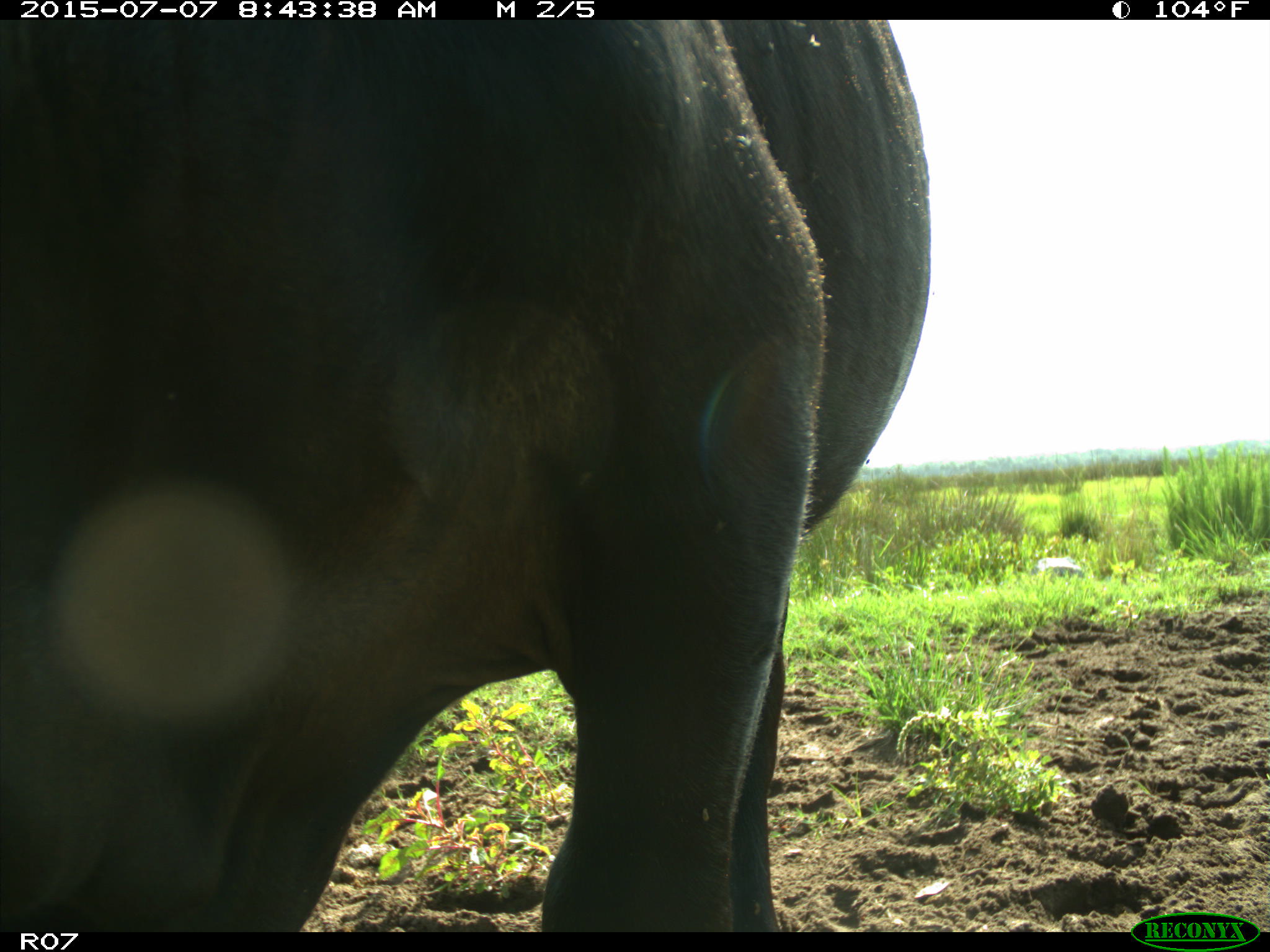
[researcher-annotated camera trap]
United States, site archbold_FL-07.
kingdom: Animalia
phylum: Chordata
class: Mammalia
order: Artiodactyla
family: Bovidae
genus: Bos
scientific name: Bos taurus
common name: domestic cow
Bos taurus (domestic cow).